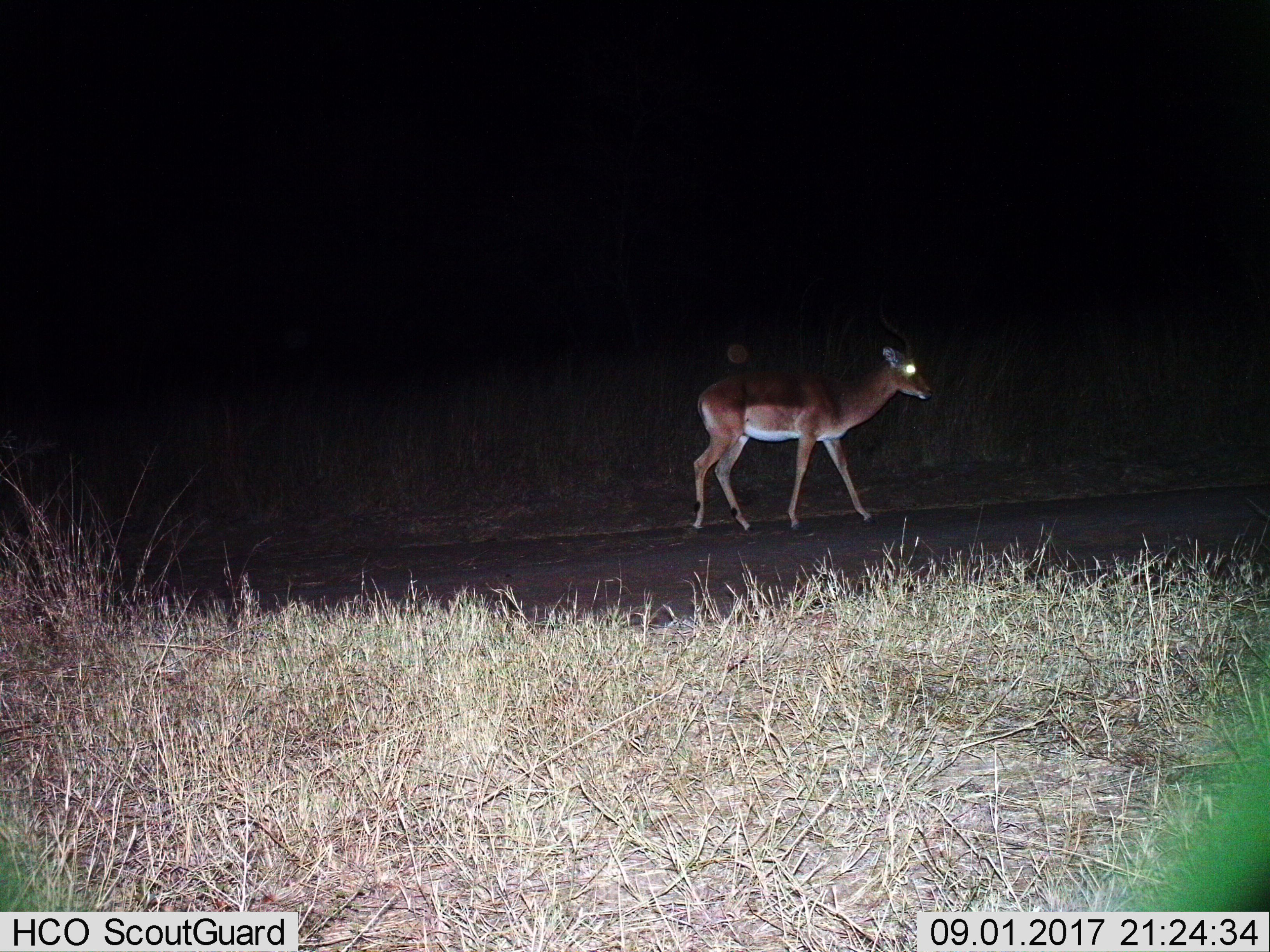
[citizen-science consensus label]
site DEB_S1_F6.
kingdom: Animalia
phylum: Chordata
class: Mammalia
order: Artiodactyla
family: Bovidae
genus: Aepyceros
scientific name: Aepyceros melampus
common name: impala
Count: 1.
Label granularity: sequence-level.